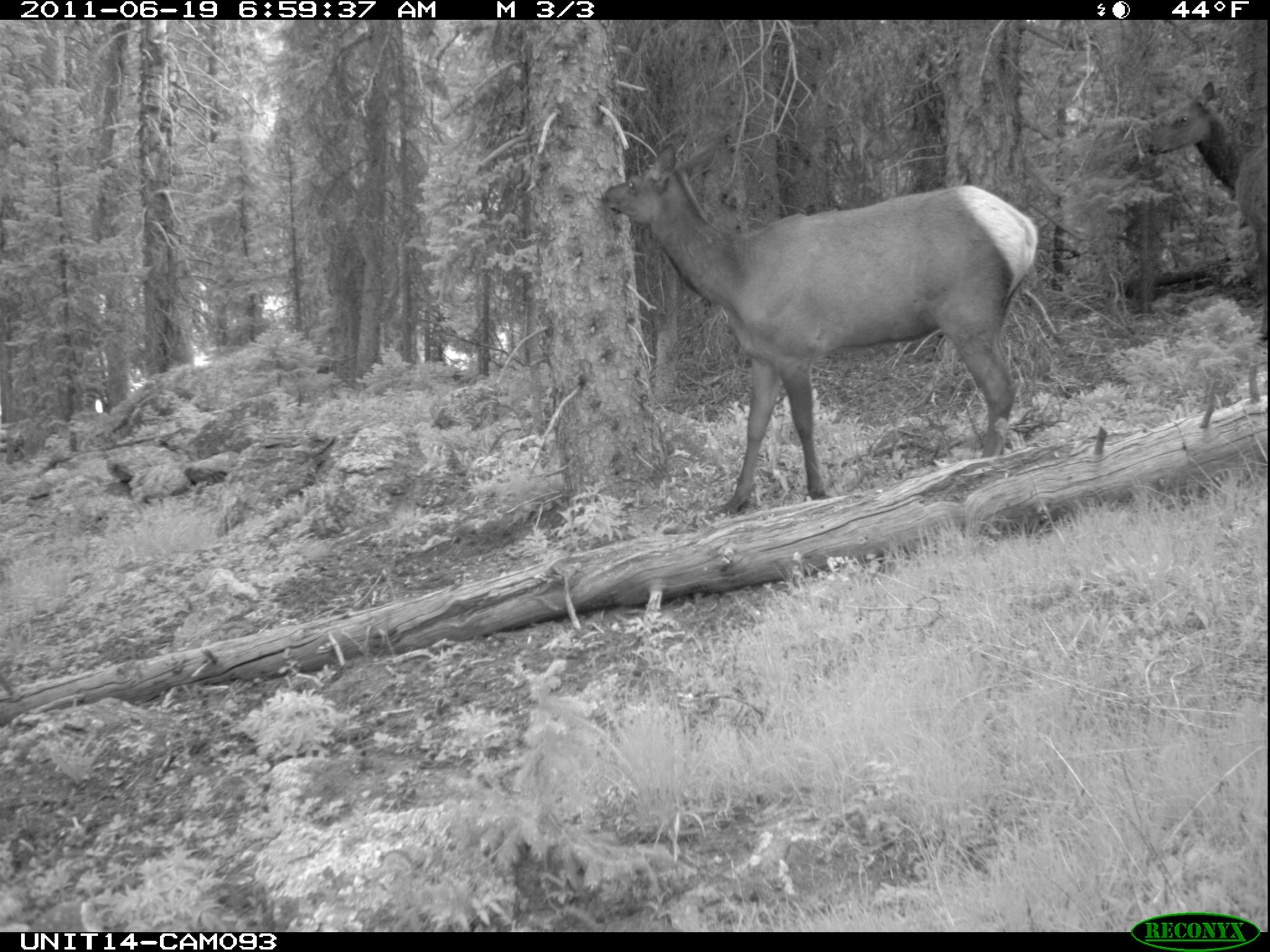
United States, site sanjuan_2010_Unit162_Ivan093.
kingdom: Animalia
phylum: Chordata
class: Mammalia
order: Artiodactyla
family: Cervidae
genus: Cervus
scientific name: Cervus elaphus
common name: red deer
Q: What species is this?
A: Cervus elaphus (red deer).